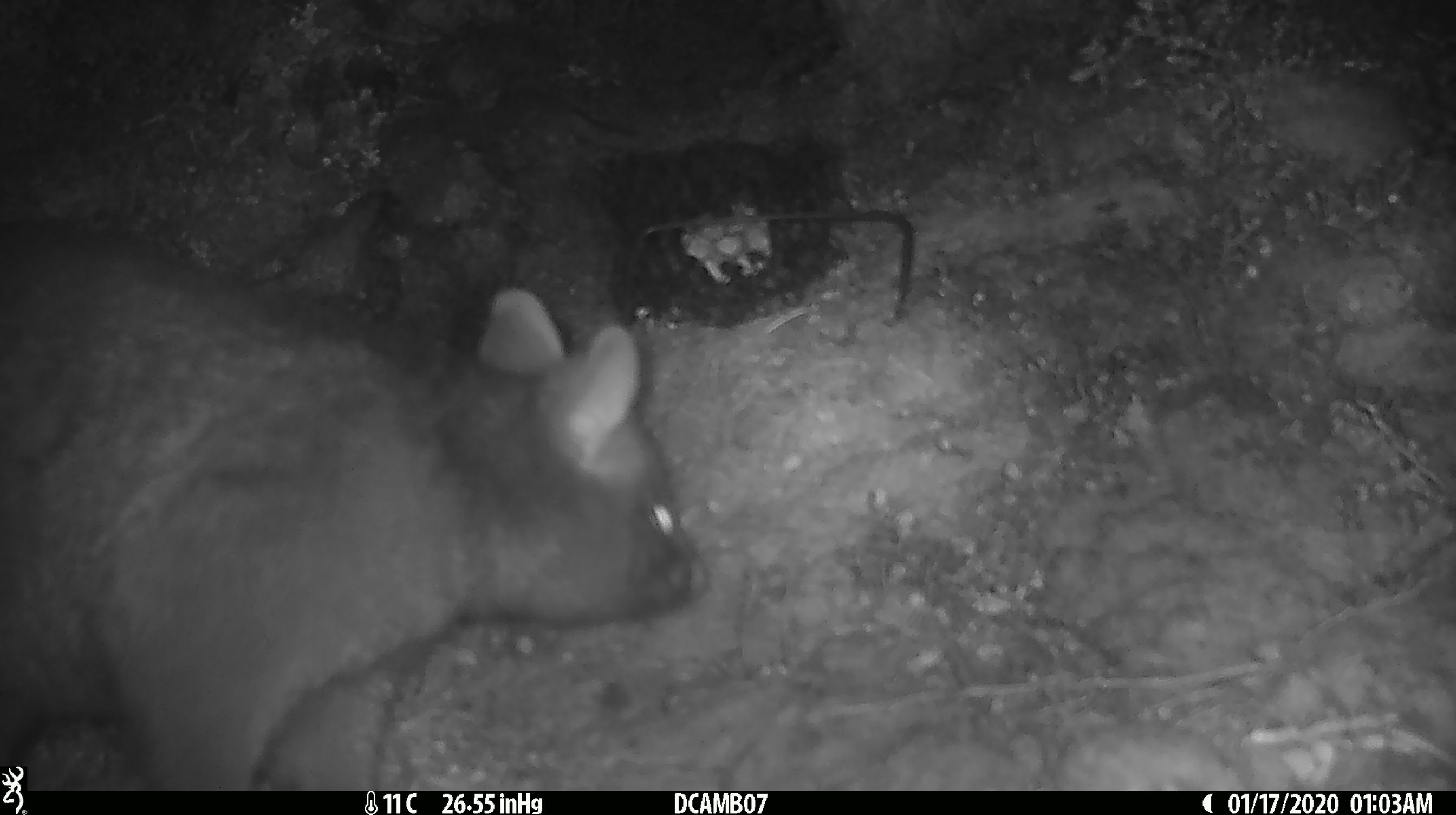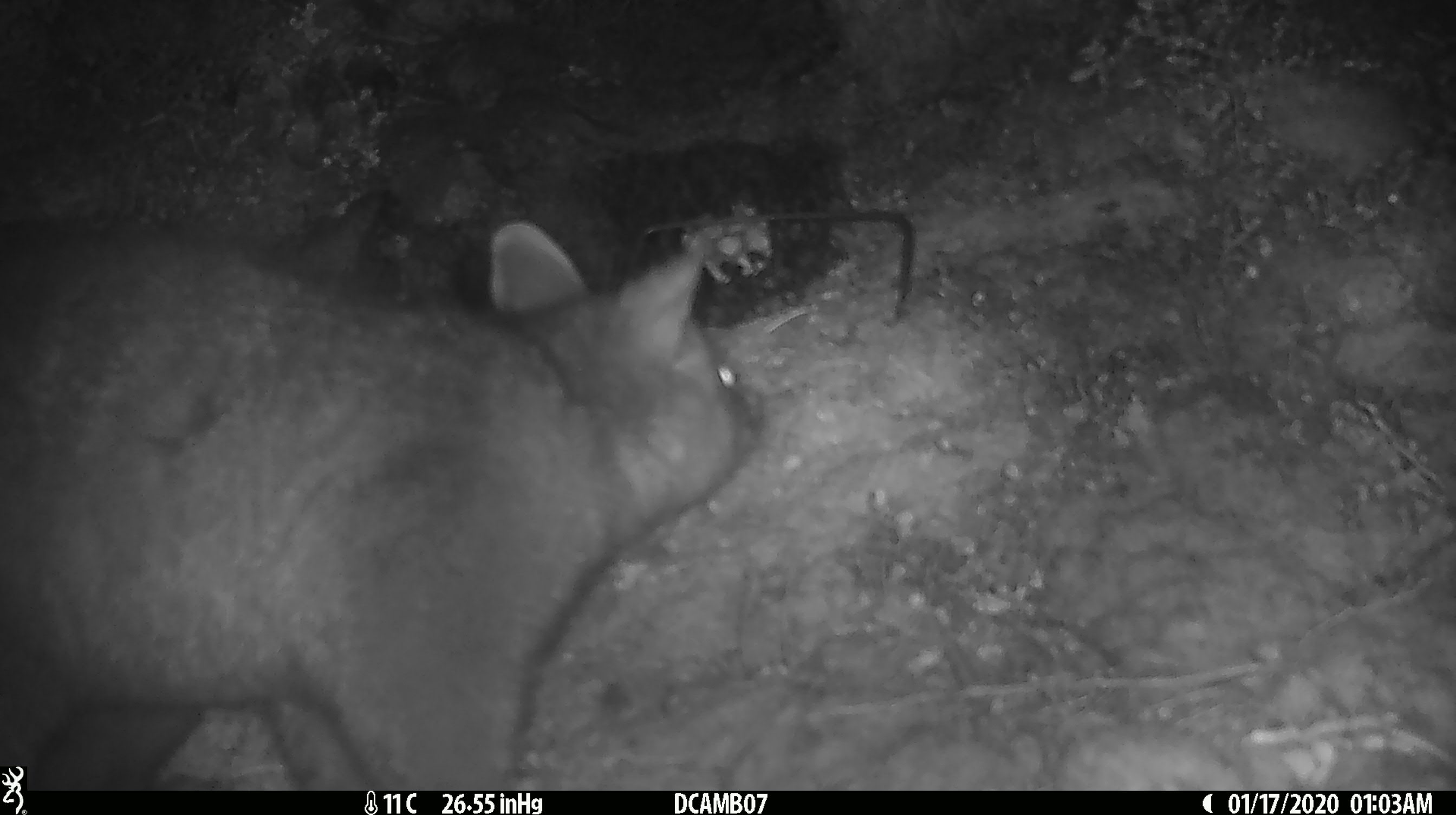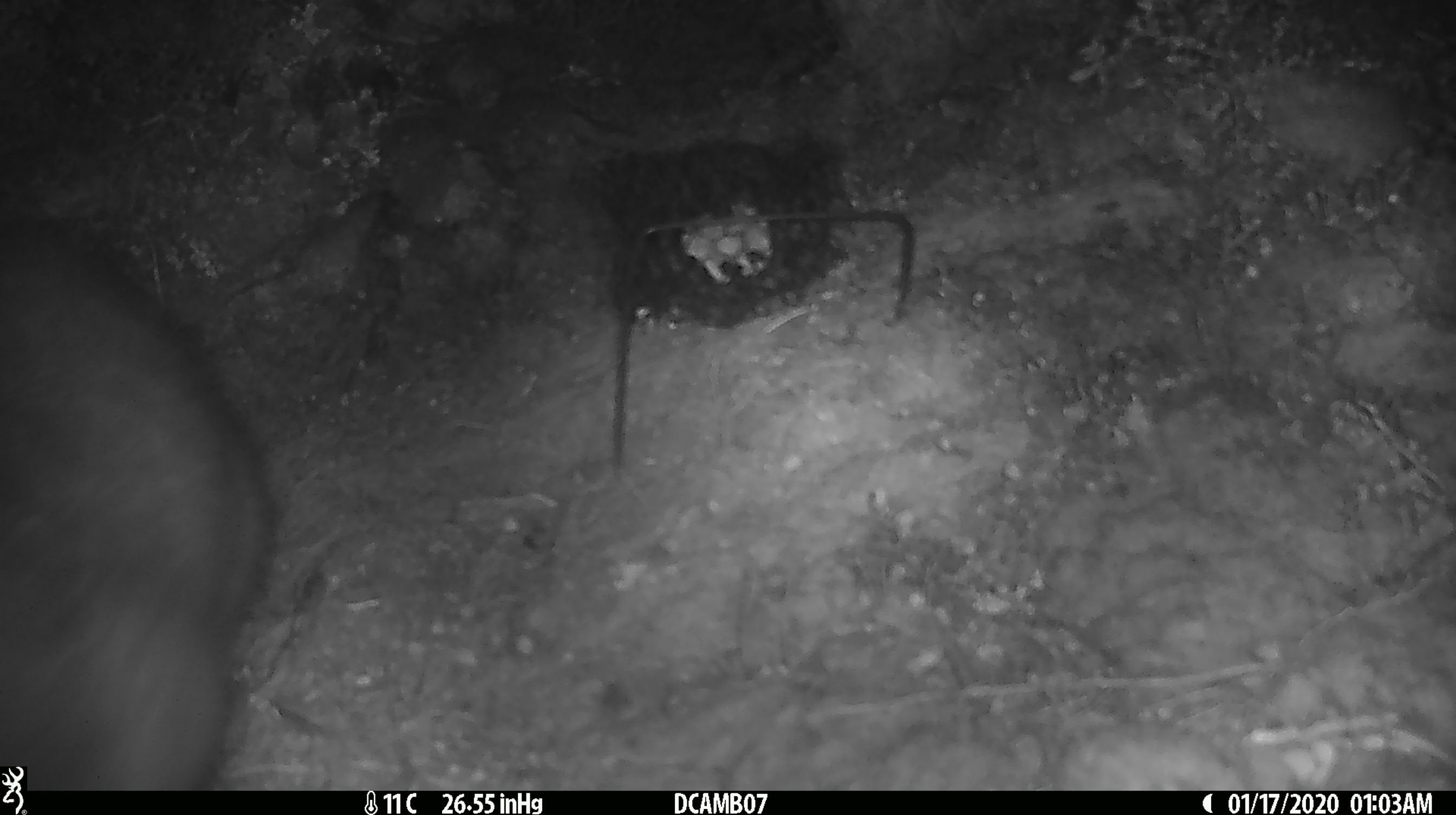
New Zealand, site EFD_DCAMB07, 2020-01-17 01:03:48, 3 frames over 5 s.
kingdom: Animalia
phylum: Chordata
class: Mammalia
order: Diprotodontia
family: Phalangeridae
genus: Trichosurus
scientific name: Trichosurus vulpecula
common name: common brushtail possum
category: possum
Possum (common brushtail possum) (Trichosurus vulpecula).